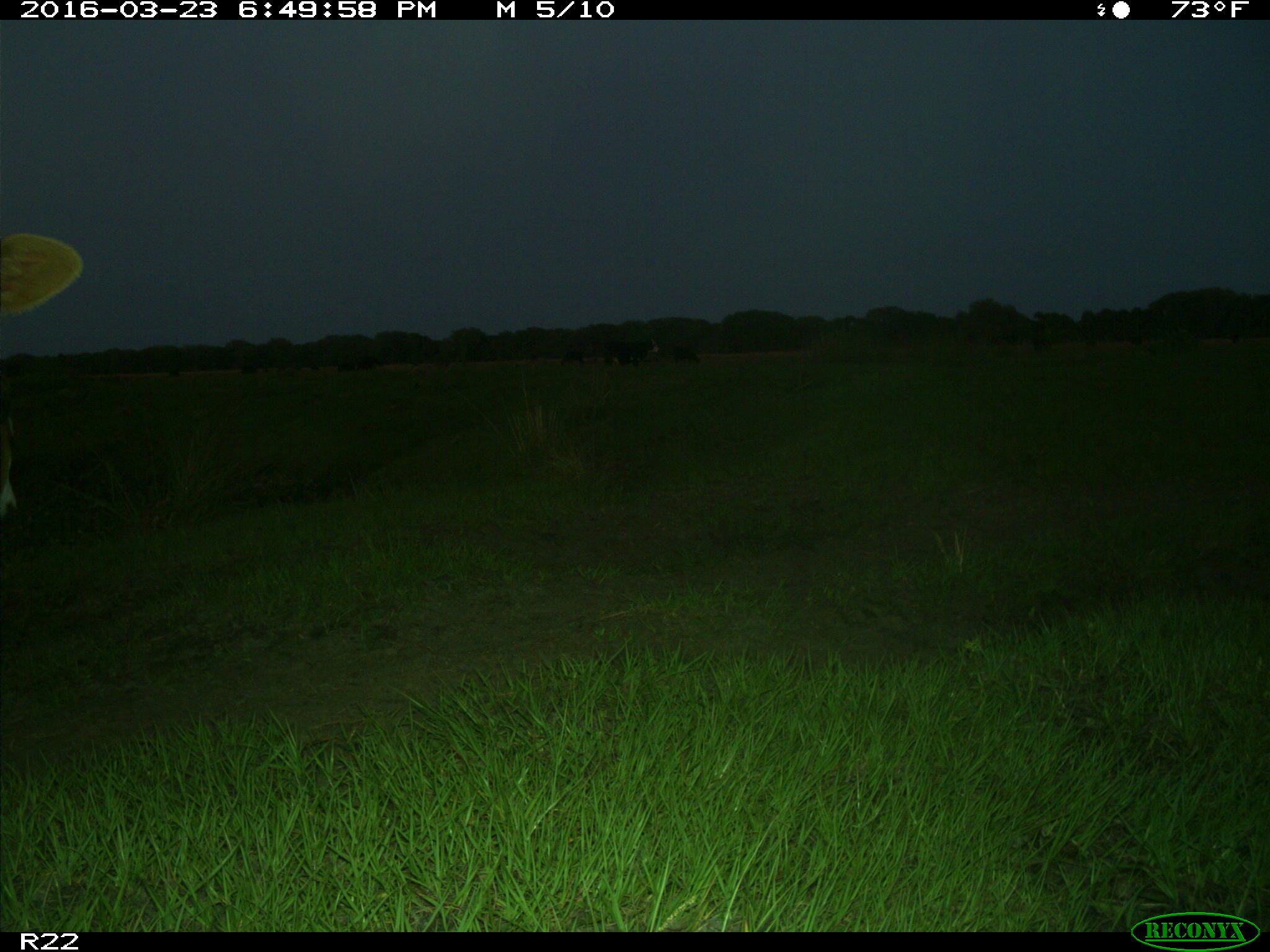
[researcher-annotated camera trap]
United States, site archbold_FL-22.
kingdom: Animalia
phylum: Chordata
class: Mammalia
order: Artiodactyla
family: Bovidae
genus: Bos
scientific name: Bos taurus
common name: domestic cow